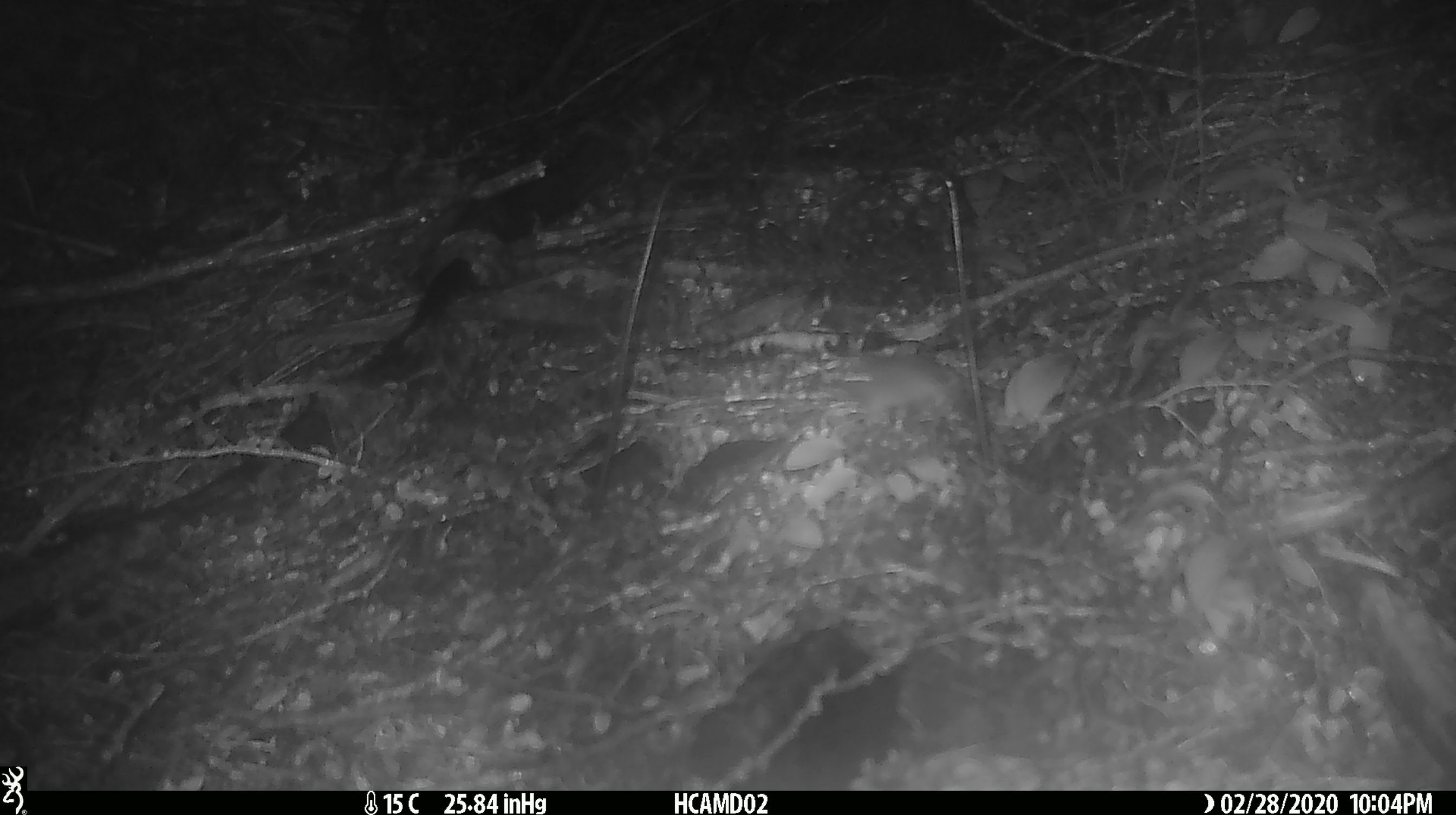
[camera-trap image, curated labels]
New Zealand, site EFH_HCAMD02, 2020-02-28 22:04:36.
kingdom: Animalia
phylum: Chordata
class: Mammalia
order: Rodentia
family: Muridae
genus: Mus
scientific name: Mus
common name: mouse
Mouse (Mus).